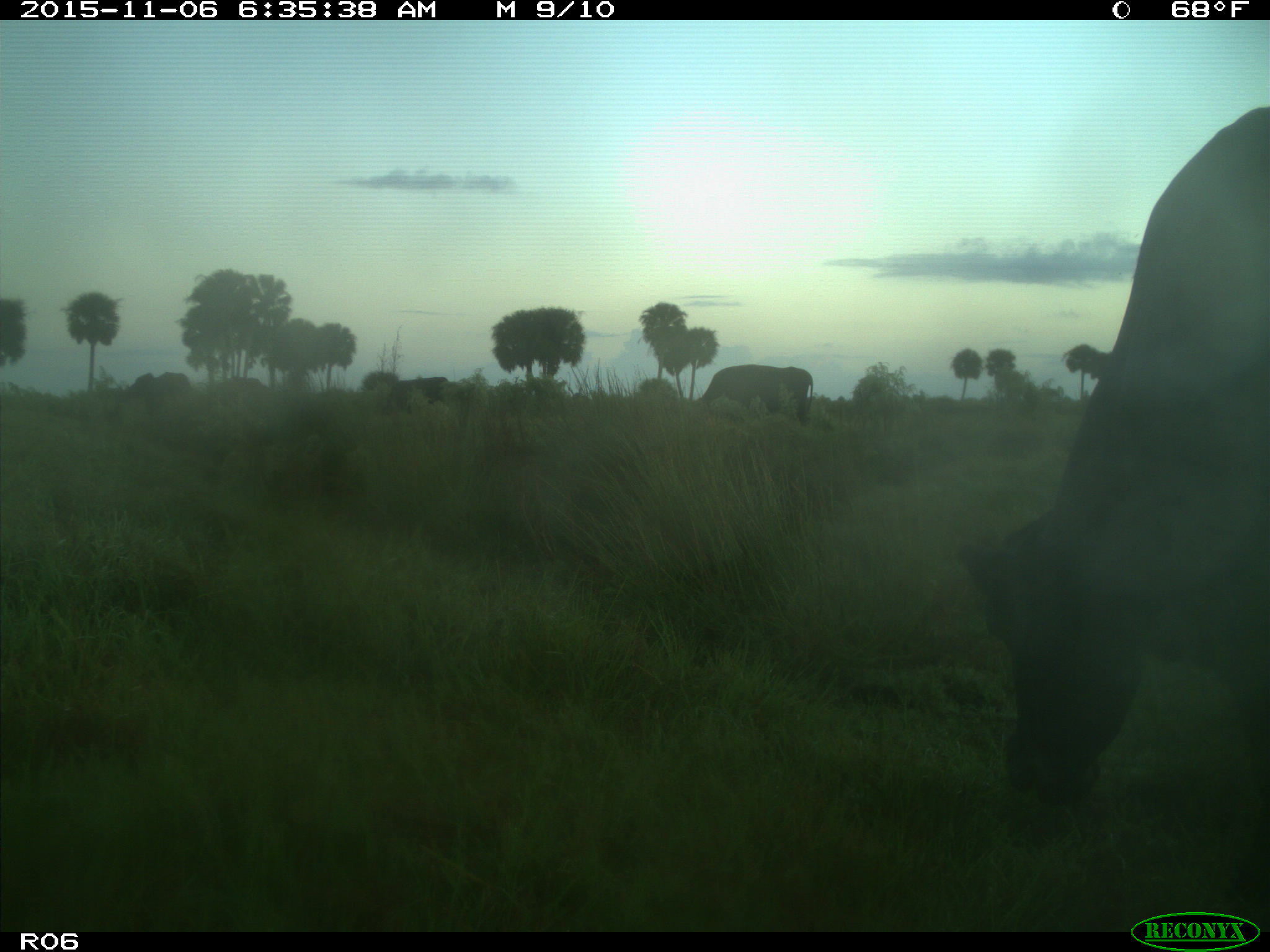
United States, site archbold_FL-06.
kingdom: Animalia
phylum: Chordata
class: Mammalia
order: Artiodactyla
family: Bovidae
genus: Bos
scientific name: Bos taurus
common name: domestic cow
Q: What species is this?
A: Bos taurus (domestic cow).